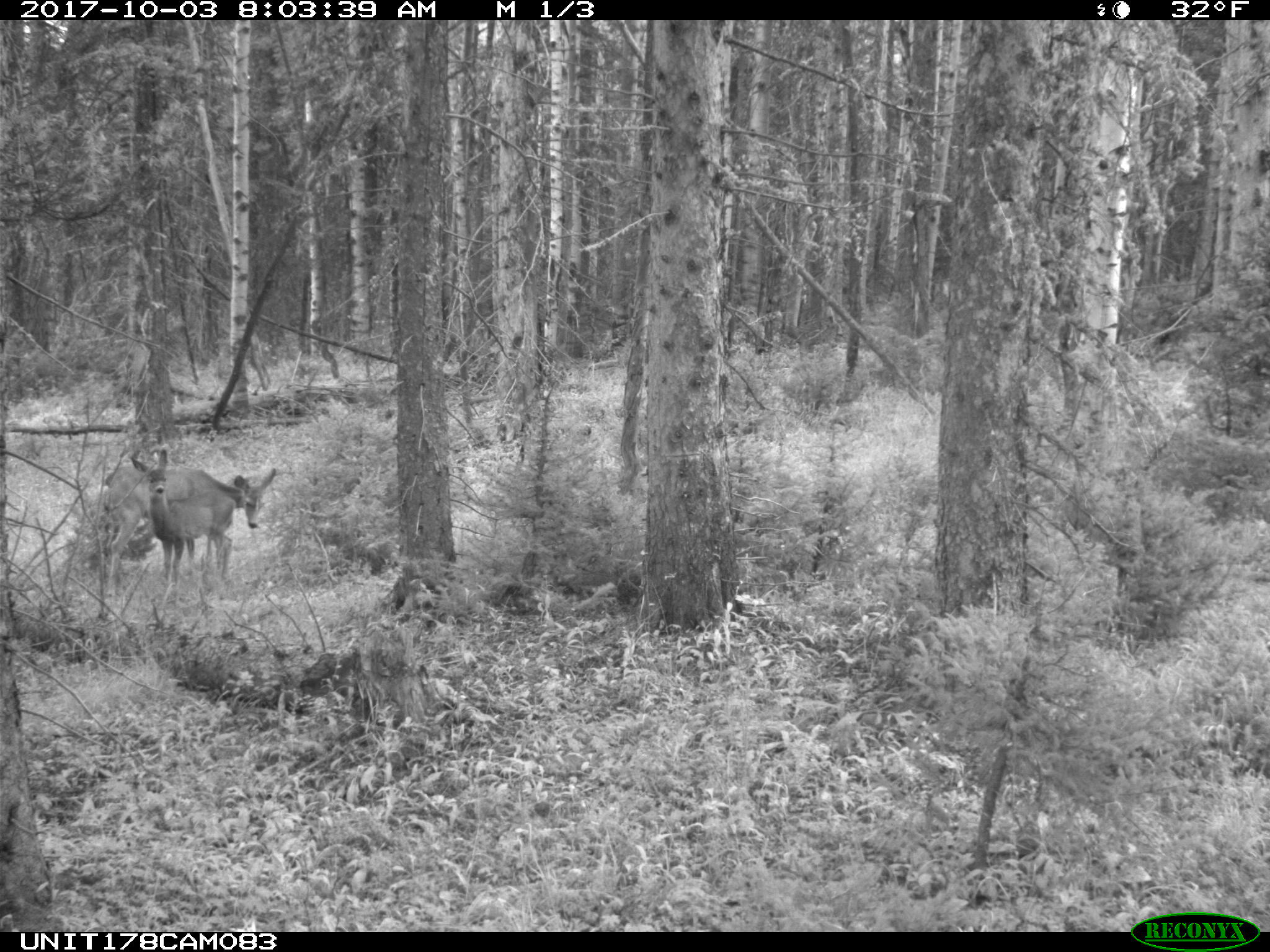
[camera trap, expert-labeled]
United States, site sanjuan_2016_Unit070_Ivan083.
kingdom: Animalia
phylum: Chordata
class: Mammalia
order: Artiodactyla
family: Cervidae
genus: Odocoileus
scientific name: Odocoileus hemionus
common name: mule deer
Odocoileus hemionus (mule deer).